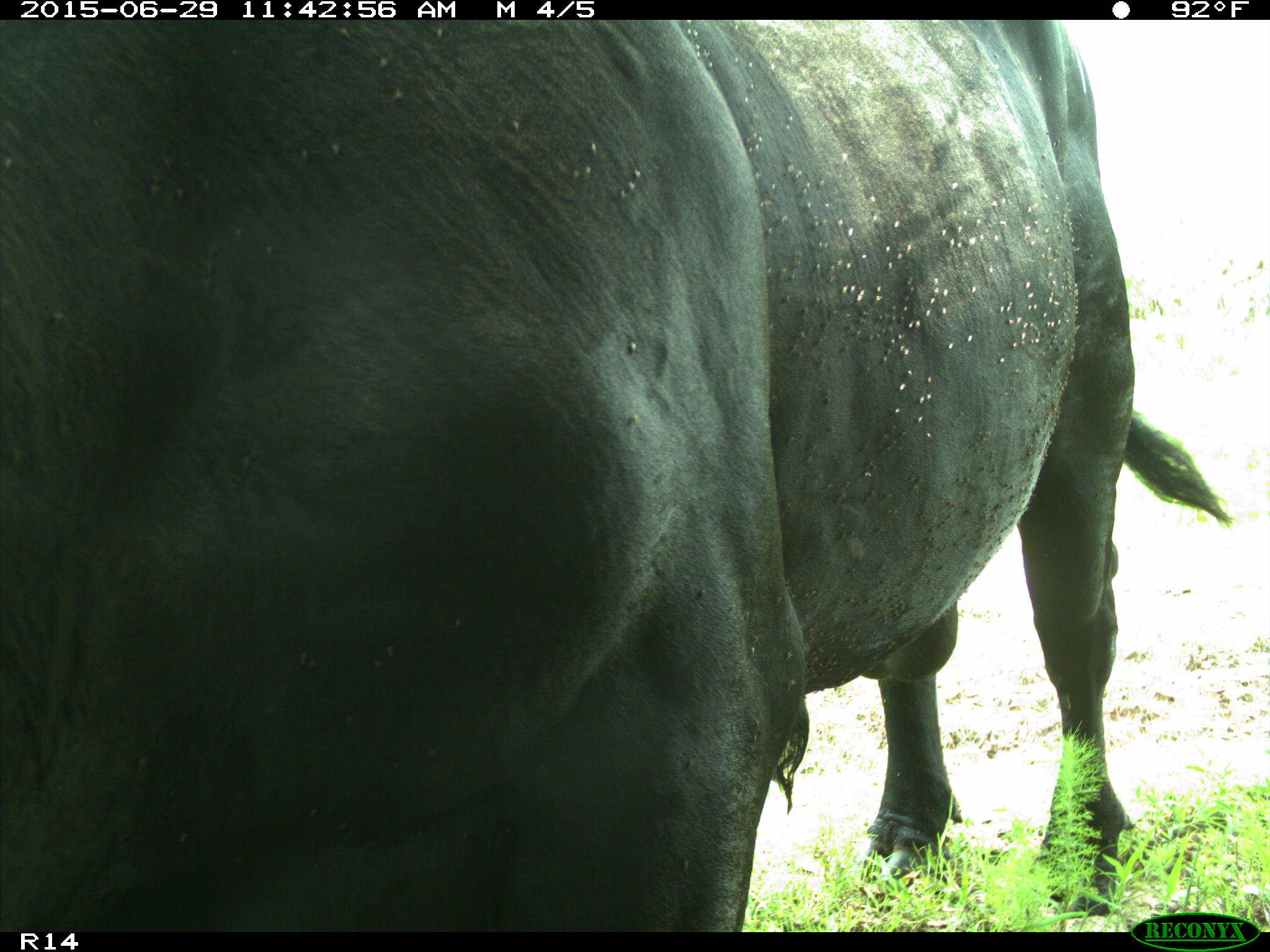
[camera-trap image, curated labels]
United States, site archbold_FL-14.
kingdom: Animalia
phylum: Chordata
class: Mammalia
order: Artiodactyla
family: Bovidae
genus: Bos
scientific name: Bos taurus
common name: domestic cow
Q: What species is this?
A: Bos taurus (domestic cow).